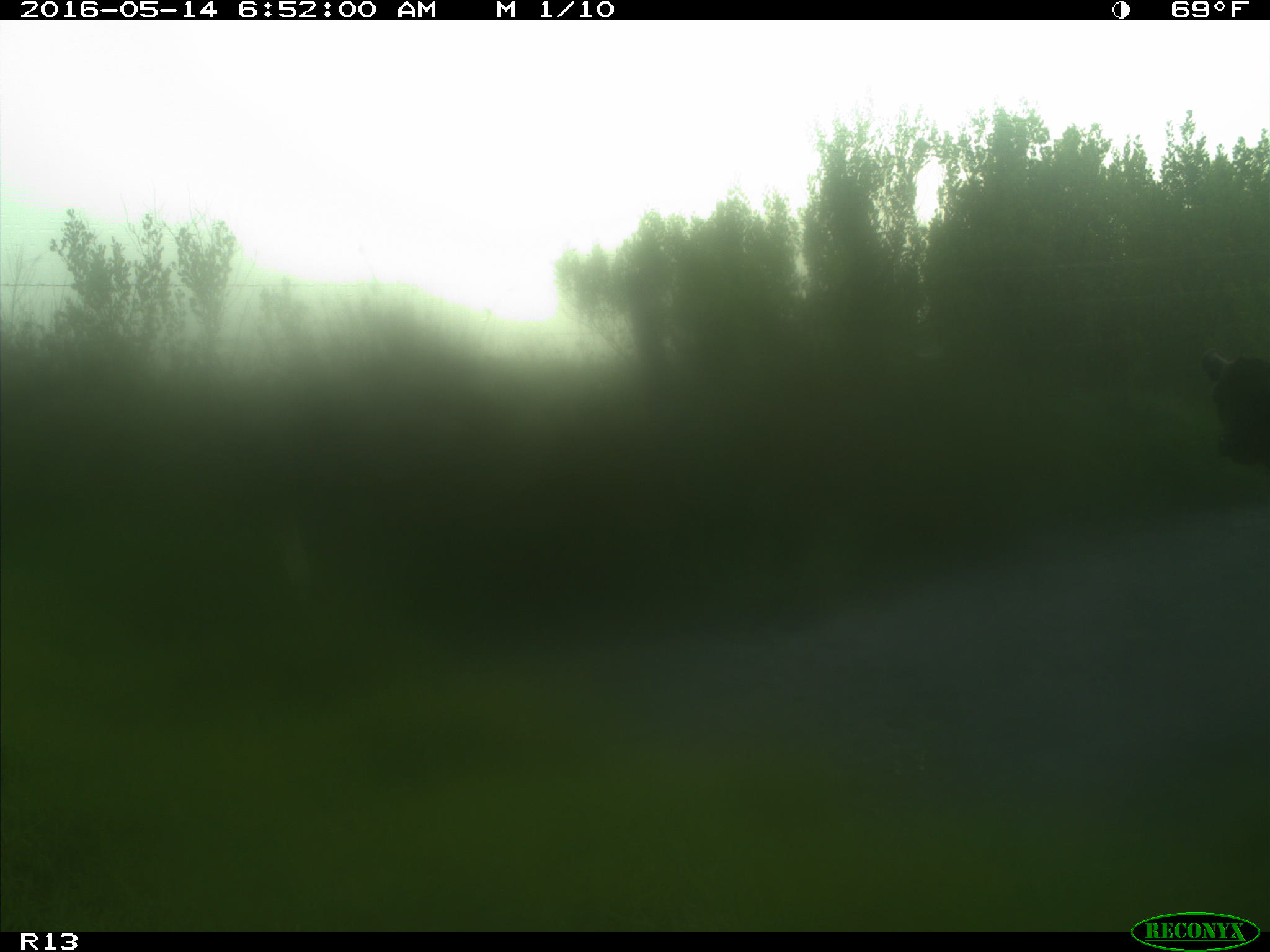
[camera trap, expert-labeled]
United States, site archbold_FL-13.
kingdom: Animalia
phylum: Chordata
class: Mammalia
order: Artiodactyla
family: Bovidae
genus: Bos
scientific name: Bos taurus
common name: domestic cow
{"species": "Bos taurus (domestic cow)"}